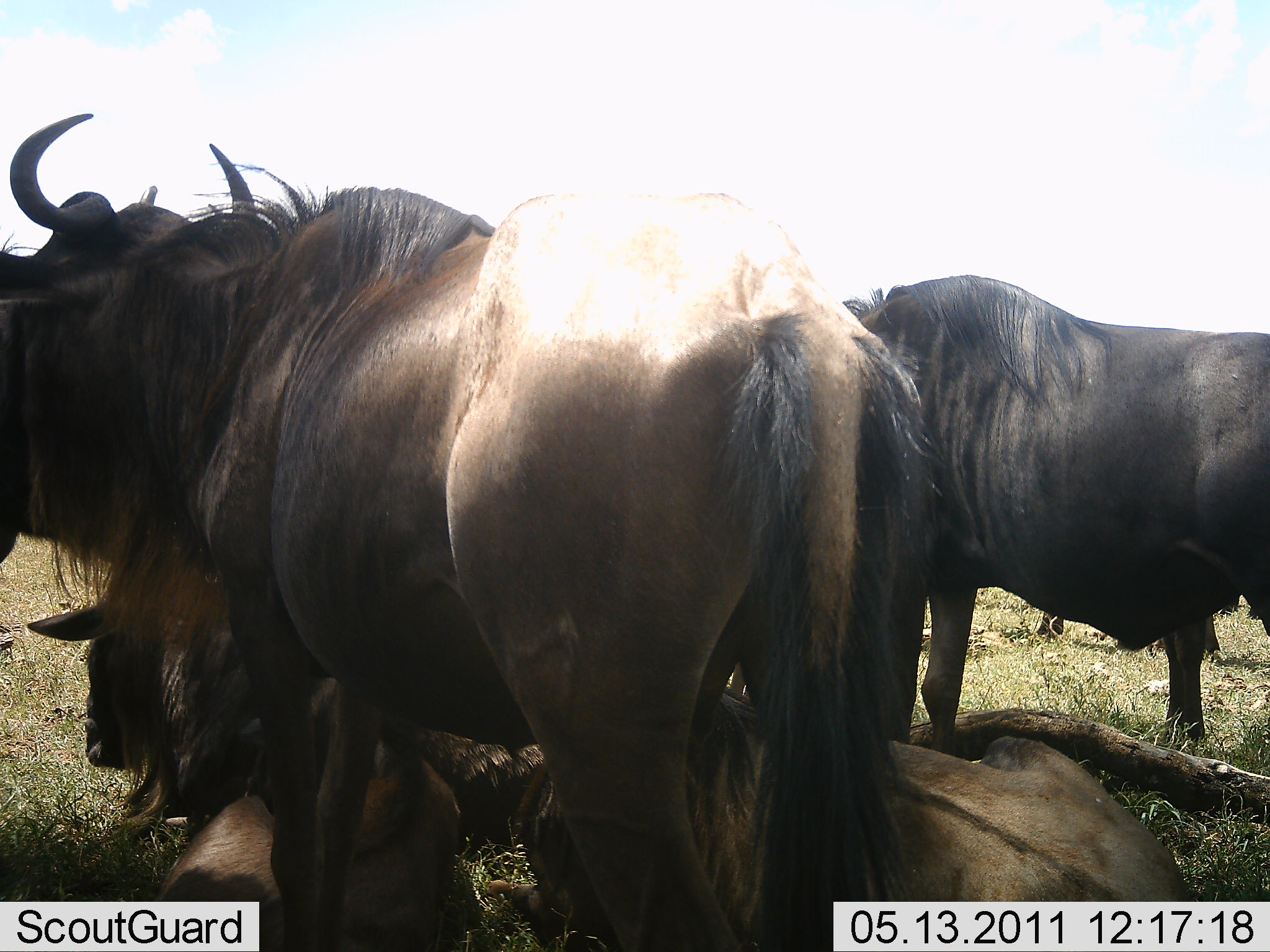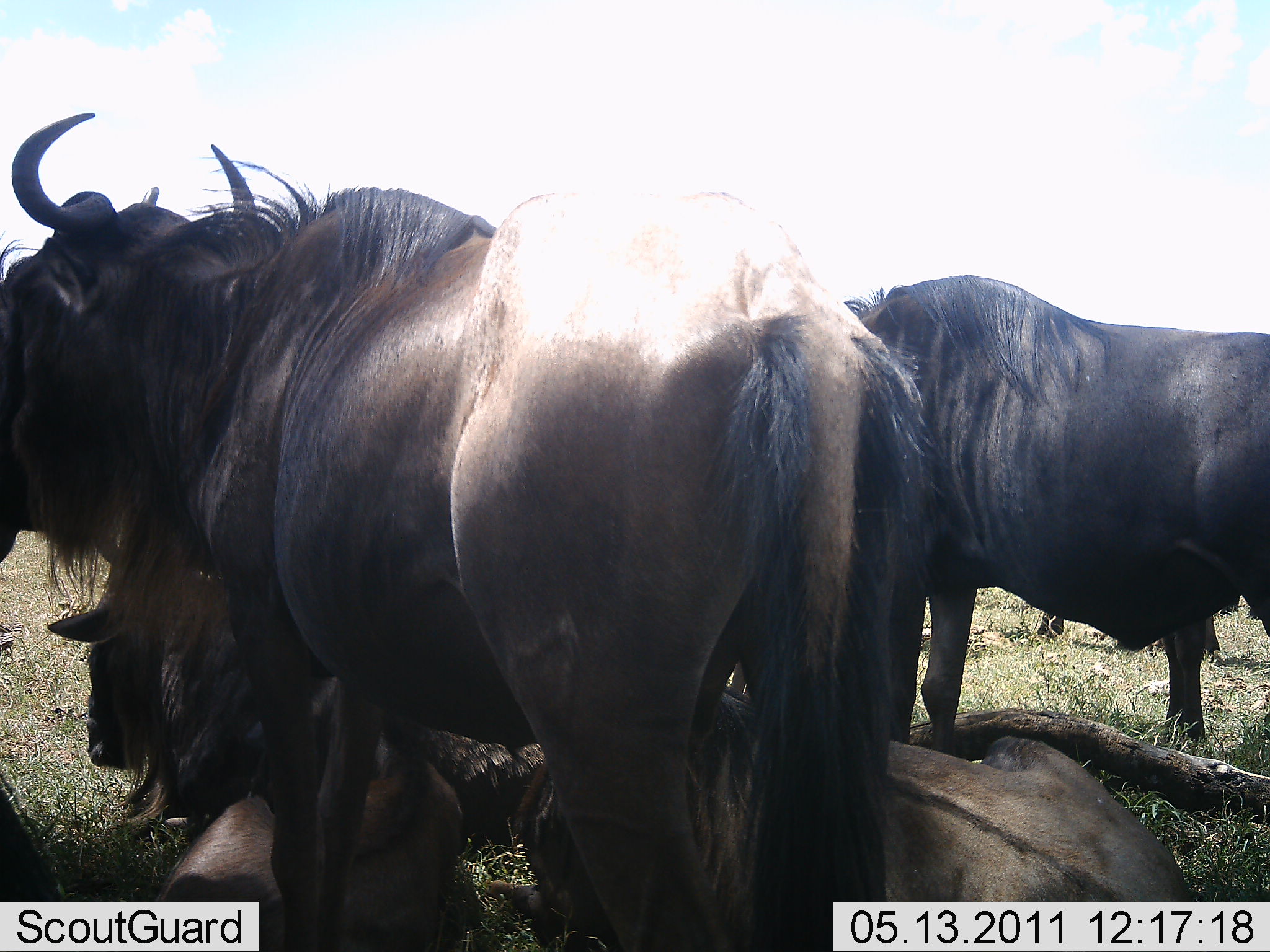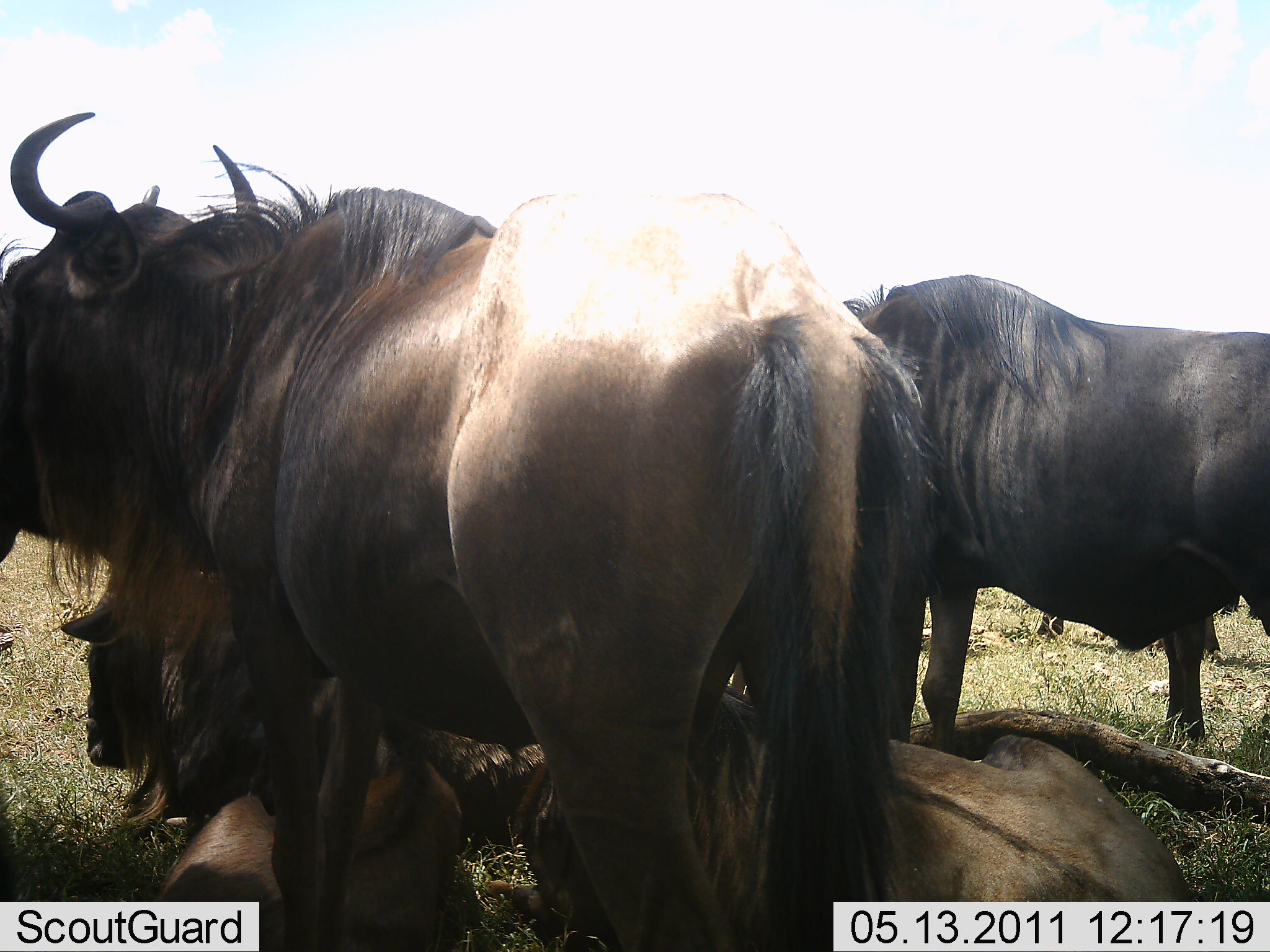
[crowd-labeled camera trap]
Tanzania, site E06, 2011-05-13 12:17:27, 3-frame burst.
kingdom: Animalia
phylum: Chordata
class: Mammalia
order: Artiodactyla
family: Bovidae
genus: Connochaetes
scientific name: Connochaetes taurinus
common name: blue wildebeest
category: wildebeest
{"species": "wildebeest (blue wildebeest) (Connochaetes taurinus)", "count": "5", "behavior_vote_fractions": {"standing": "45%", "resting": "100%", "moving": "9%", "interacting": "0%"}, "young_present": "18%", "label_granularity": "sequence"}